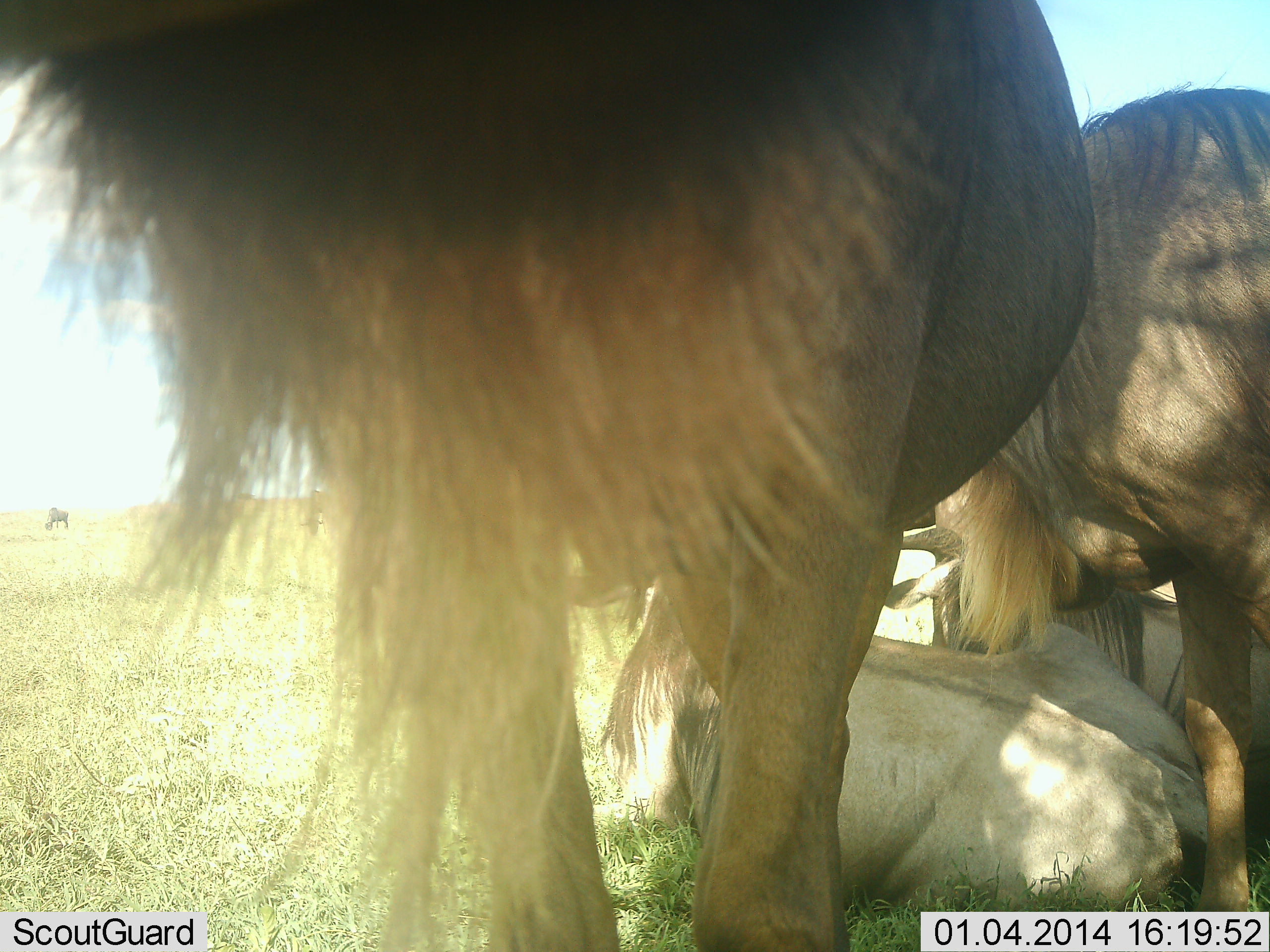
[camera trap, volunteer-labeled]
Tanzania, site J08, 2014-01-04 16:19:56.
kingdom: Animalia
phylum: Chordata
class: Mammalia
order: Artiodactyla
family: Bovidae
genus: Connochaetes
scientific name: Connochaetes taurinus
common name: blue wildebeest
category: wildebeest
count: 4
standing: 70%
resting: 100%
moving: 0%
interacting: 20%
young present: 10%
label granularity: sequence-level